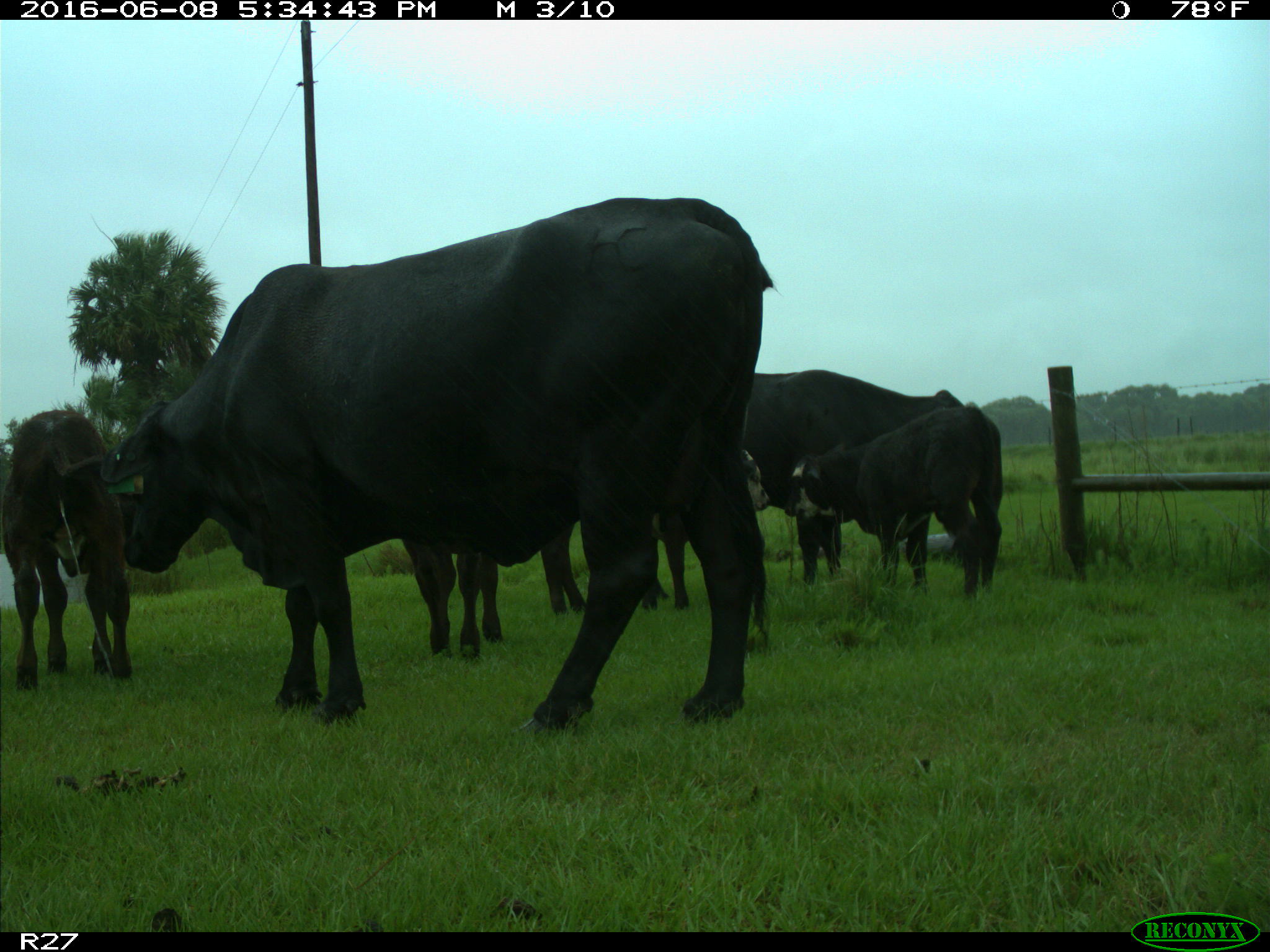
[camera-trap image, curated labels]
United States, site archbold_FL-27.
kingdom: Animalia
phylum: Chordata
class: Mammalia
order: Artiodactyla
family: Bovidae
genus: Bos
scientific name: Bos taurus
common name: domestic cow